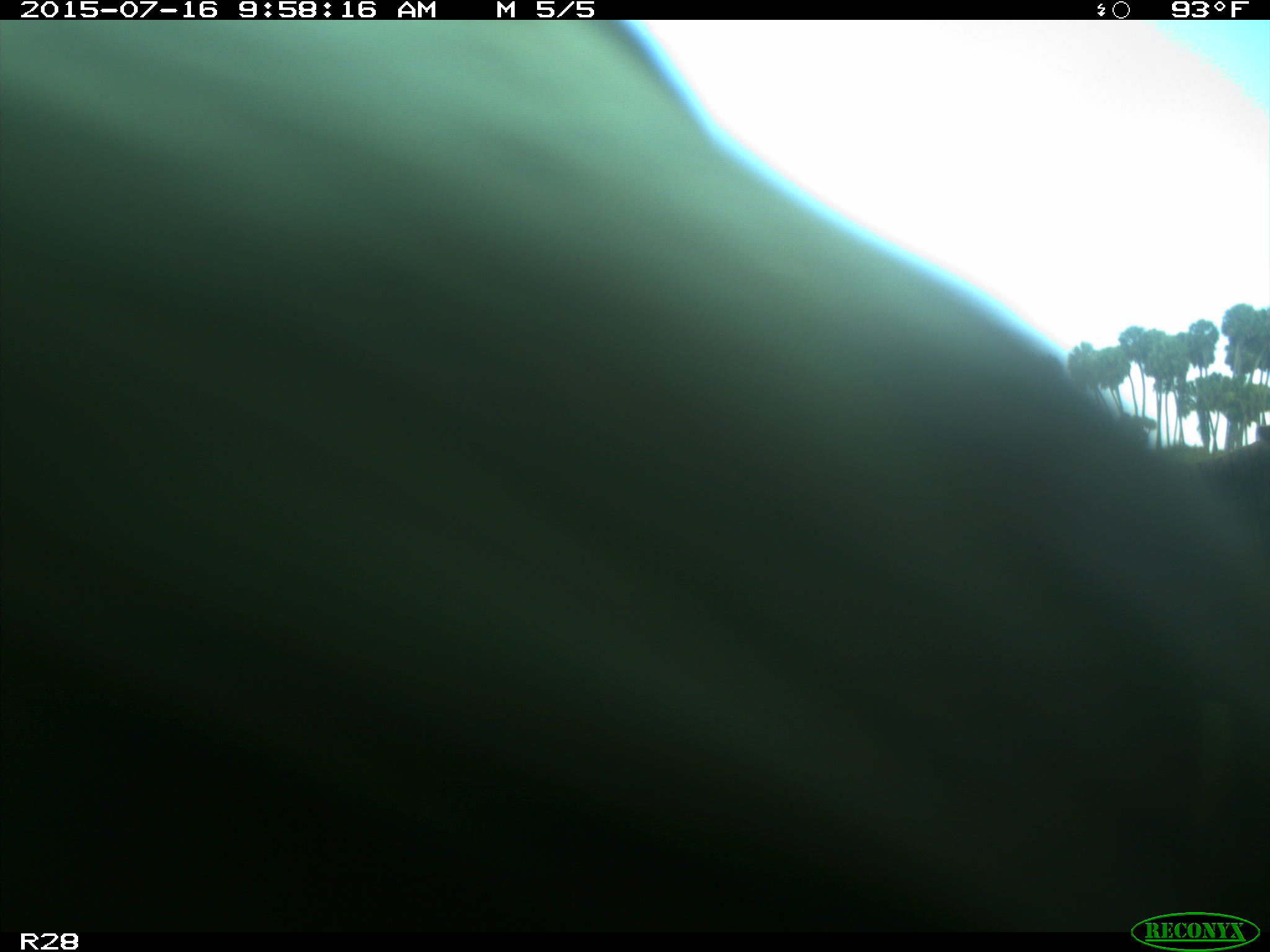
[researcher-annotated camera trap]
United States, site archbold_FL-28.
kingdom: Animalia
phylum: Chordata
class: Mammalia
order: Artiodactyla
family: Bovidae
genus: Bos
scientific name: Bos taurus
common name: domestic cow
Bos taurus (domestic cow).